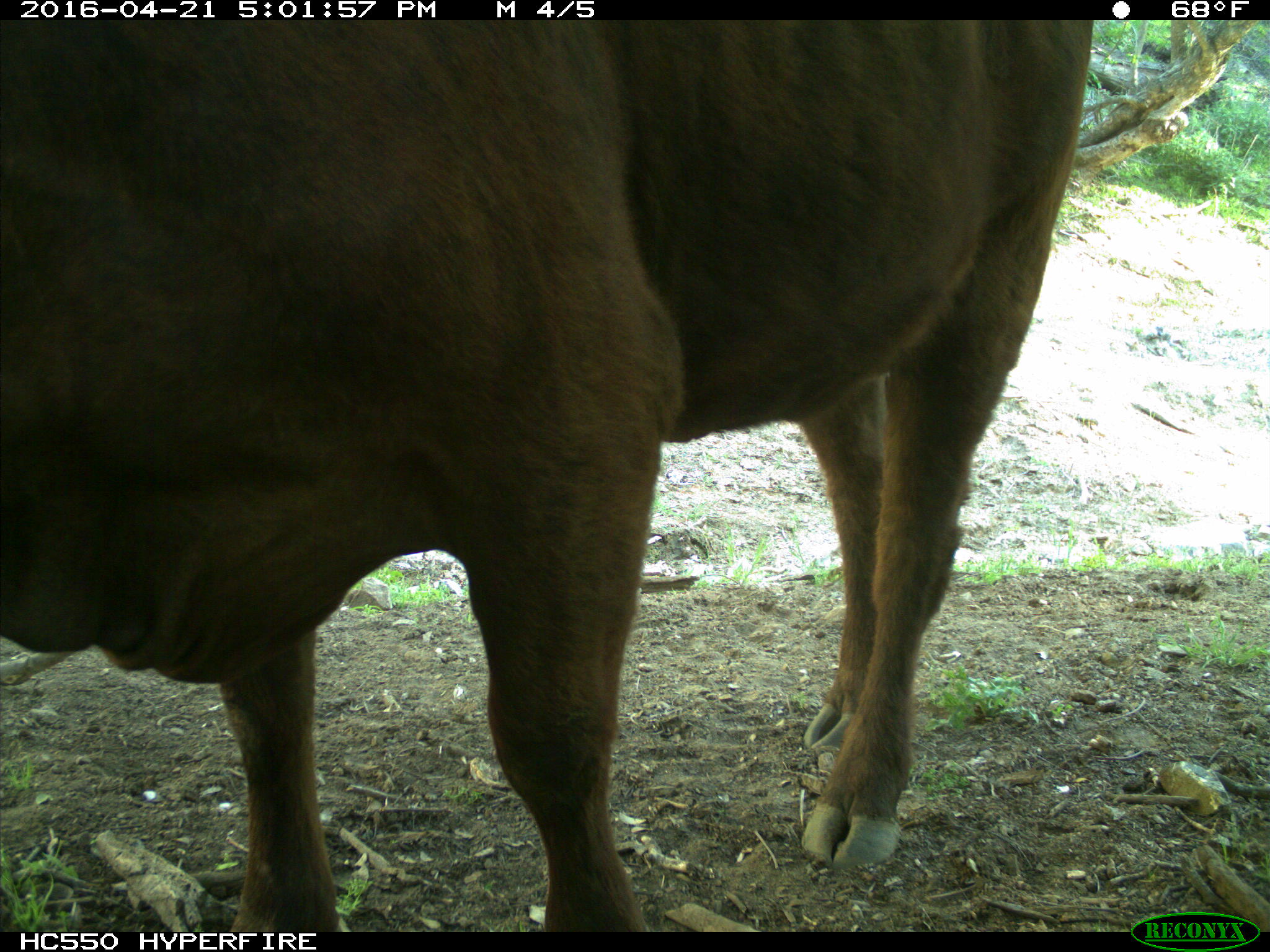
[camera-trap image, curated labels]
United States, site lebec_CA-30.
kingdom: Animalia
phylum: Chordata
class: Mammalia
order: Artiodactyla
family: Bovidae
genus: Bos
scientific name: Bos taurus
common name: domestic cow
Bos taurus (domestic cow).